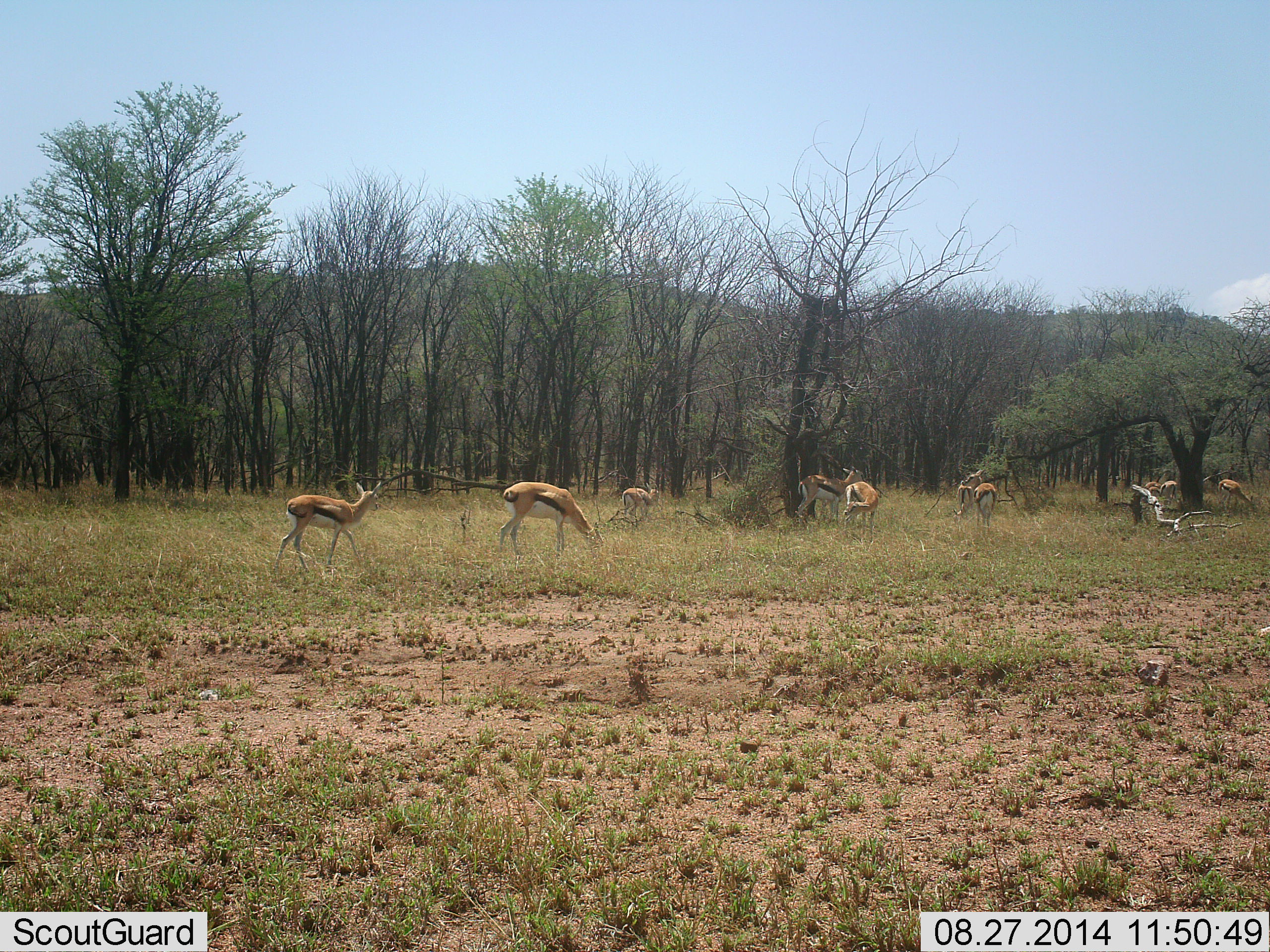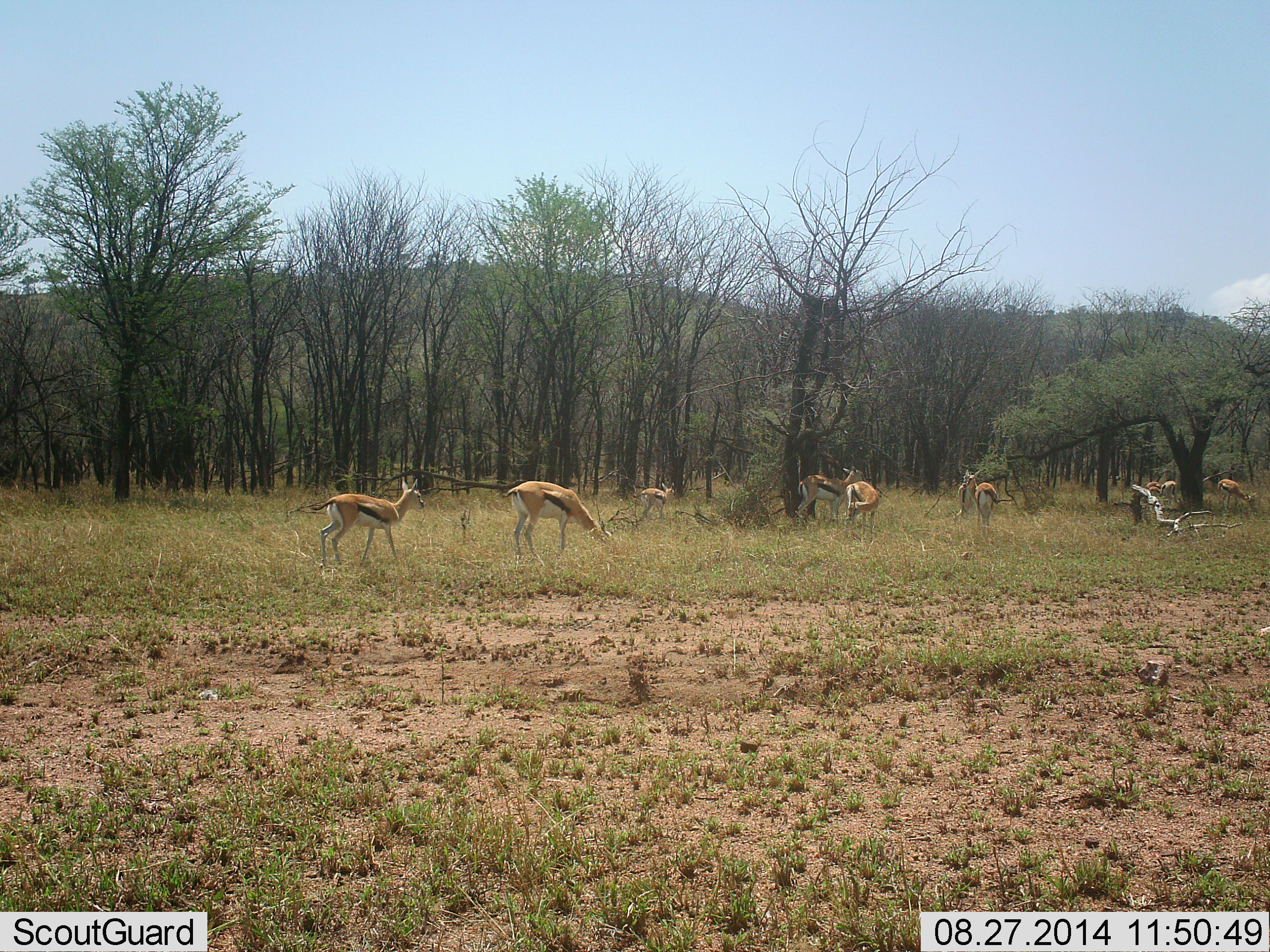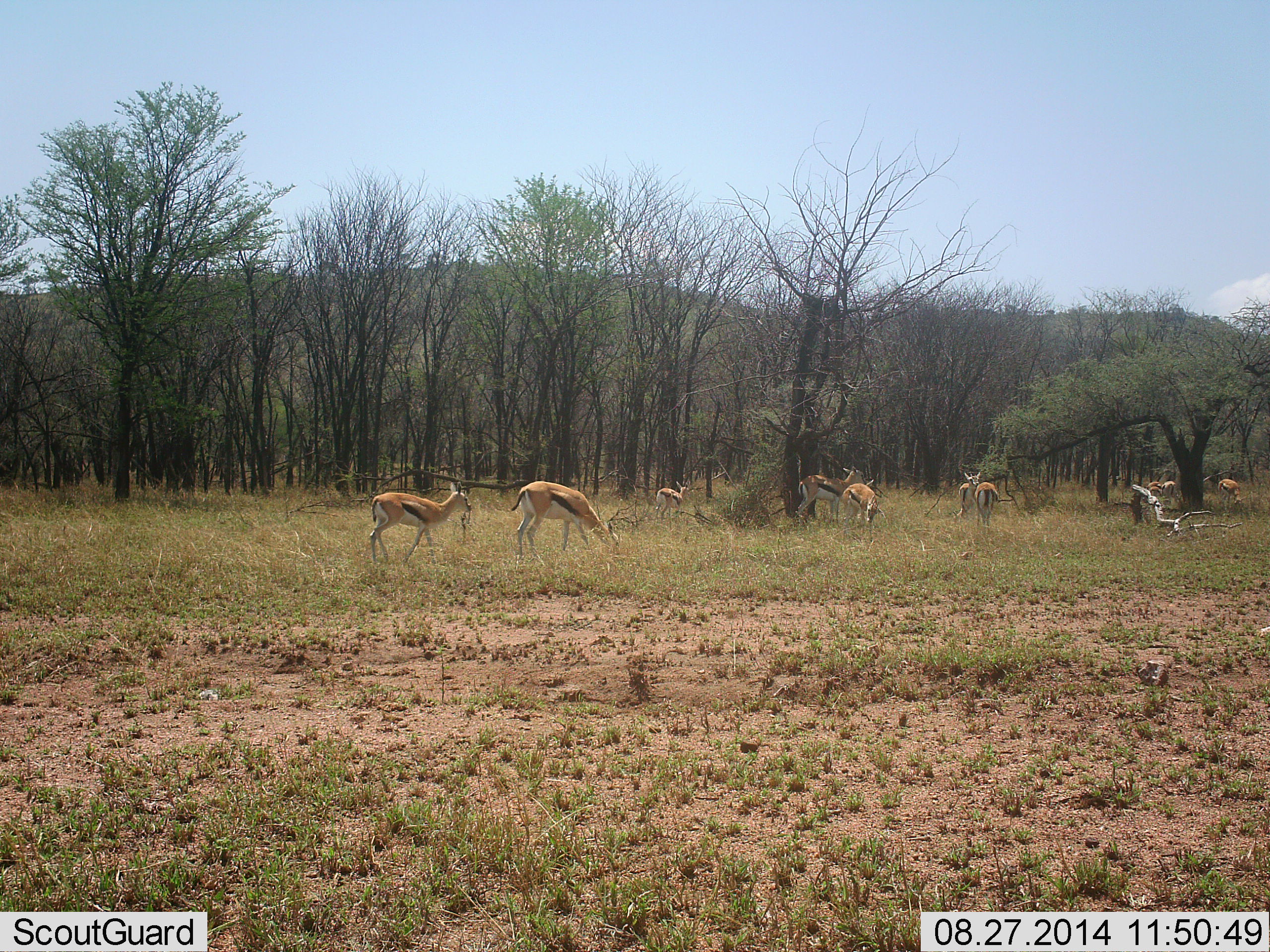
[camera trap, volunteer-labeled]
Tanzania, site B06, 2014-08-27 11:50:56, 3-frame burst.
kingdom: Animalia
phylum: Chordata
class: Mammalia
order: Artiodactyla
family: Bovidae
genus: Eudorcas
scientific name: Eudorcas thomsonii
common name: thomson's gazelle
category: gazellethomsons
Gazellethomsons (thomson's gazelle) (Eudorcas thomsonii), count 9. Behavior (volunteer vote fractions): standing 70%, resting 0%, moving 90%, interacting 0%. Young present (vote fraction): 0%. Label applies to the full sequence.